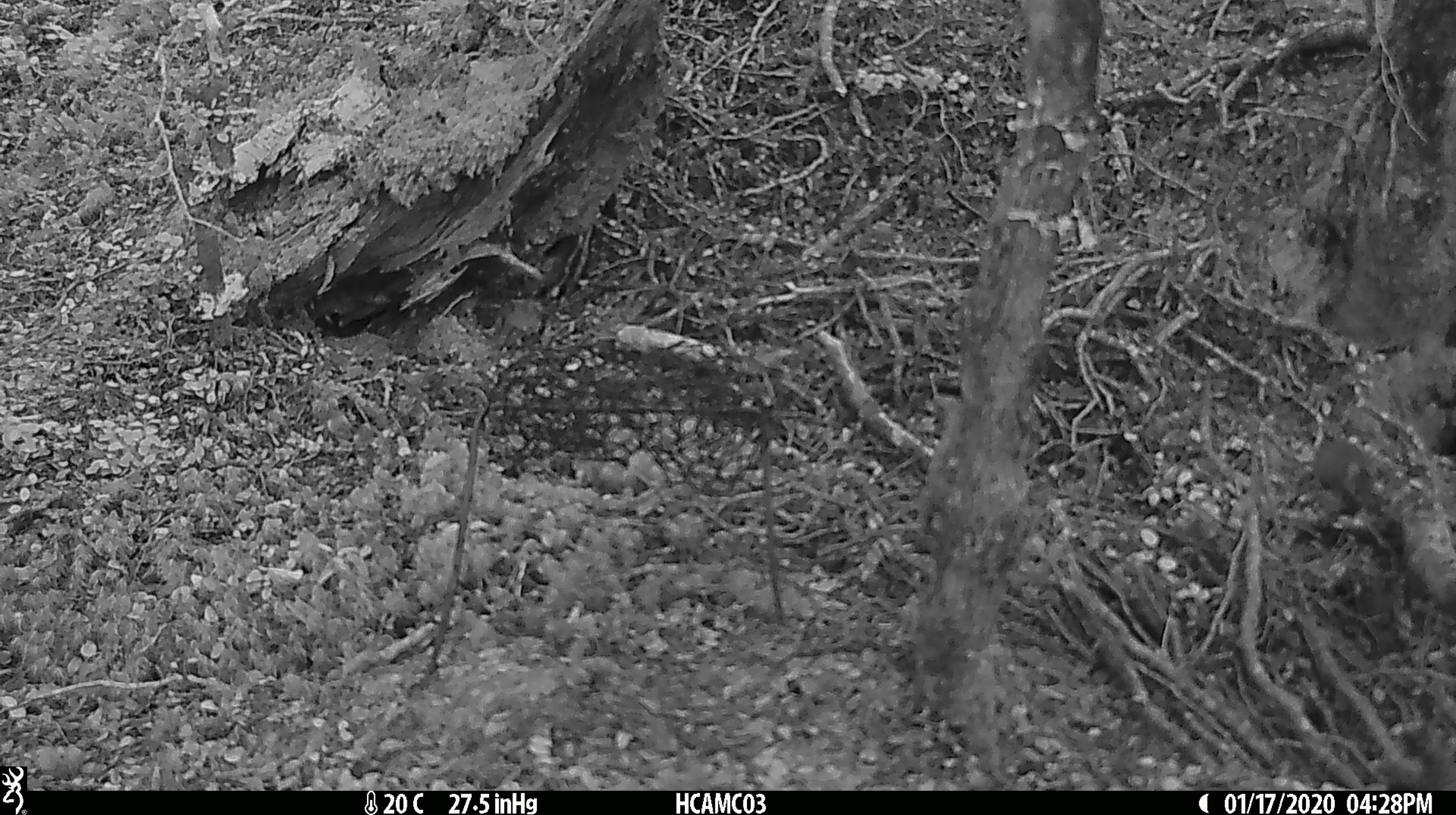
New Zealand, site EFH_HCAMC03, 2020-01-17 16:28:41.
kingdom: Animalia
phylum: Chordata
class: Mammalia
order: Rodentia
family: Muridae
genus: Mus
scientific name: Mus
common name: mouse